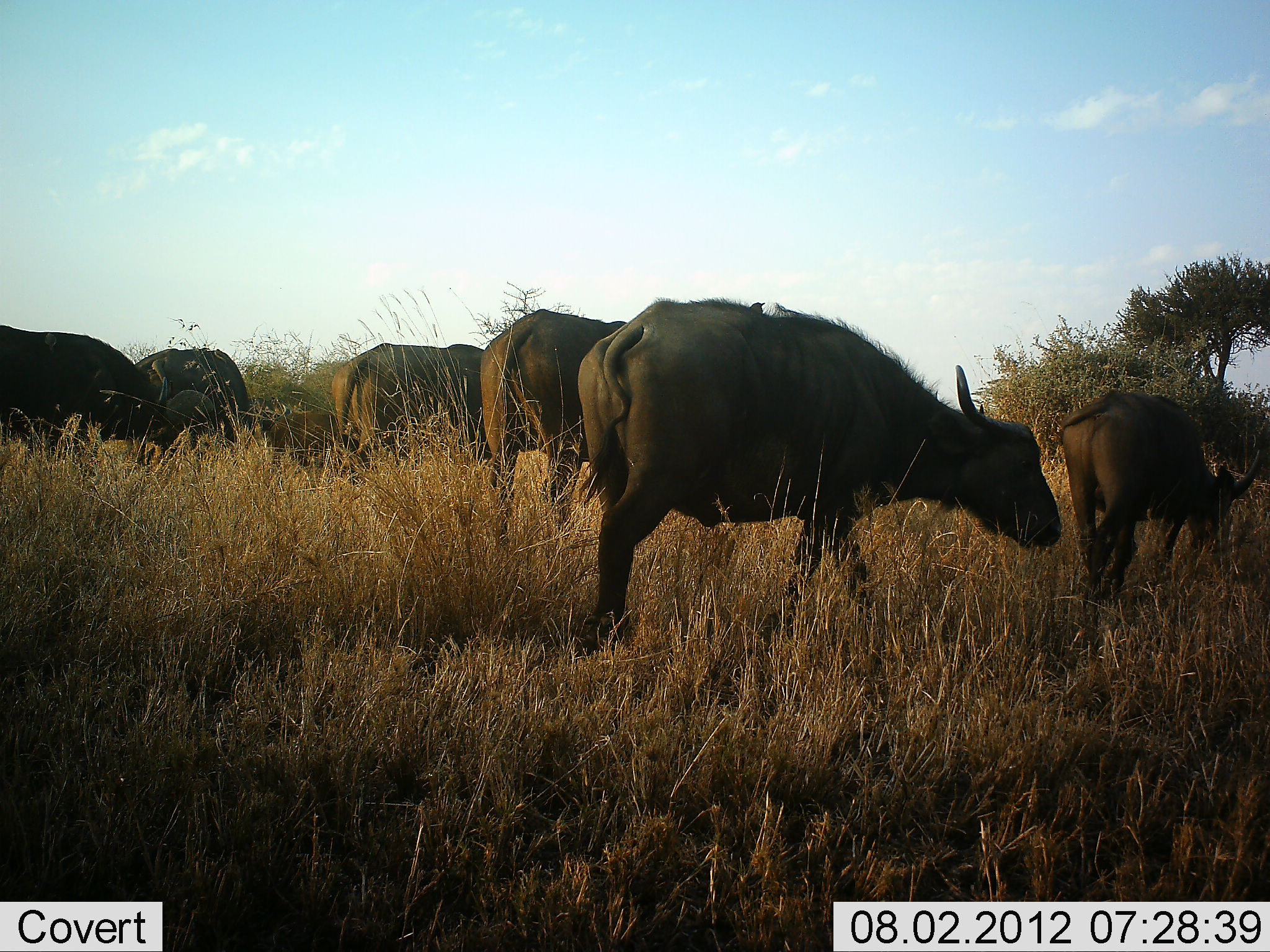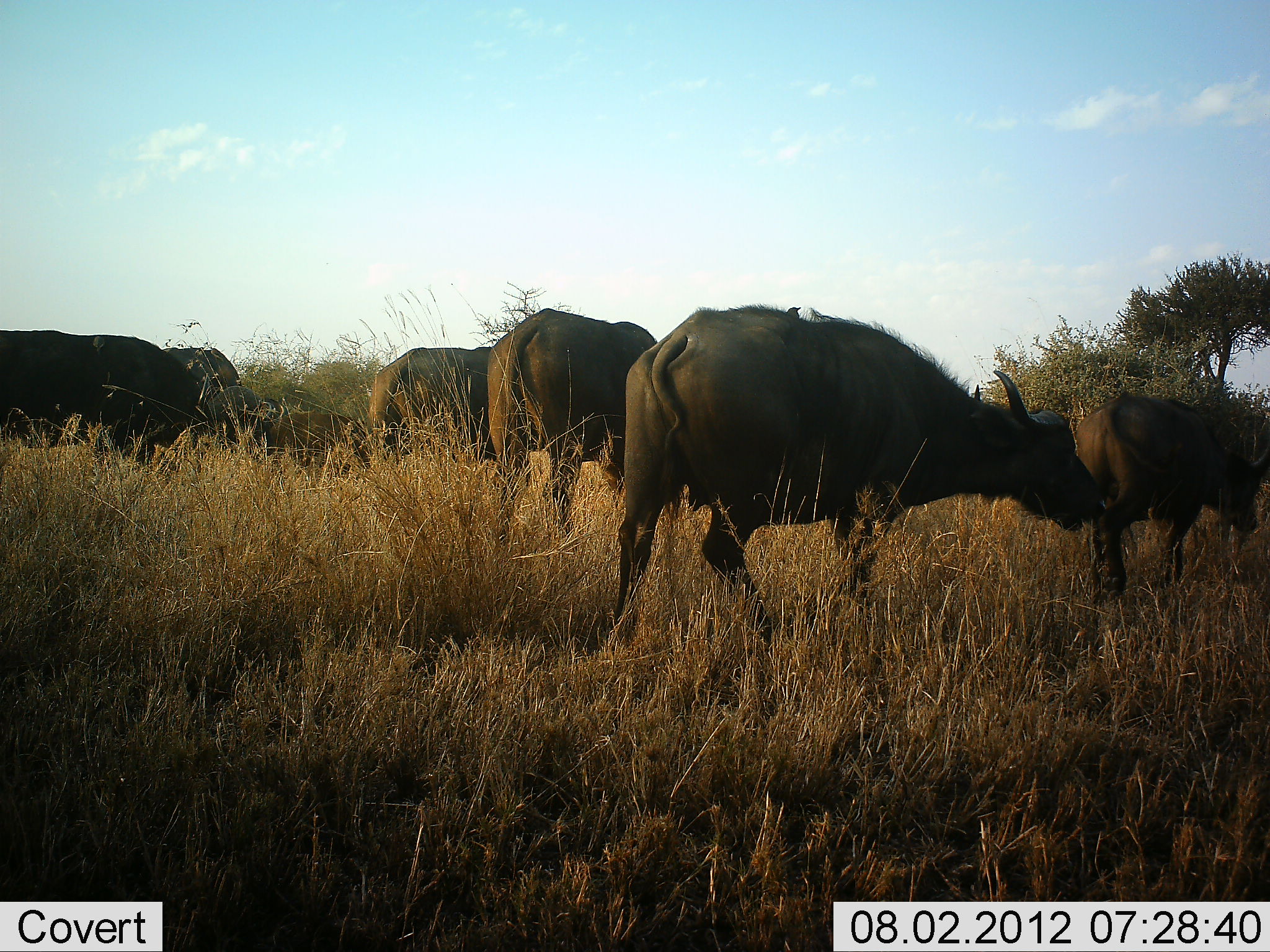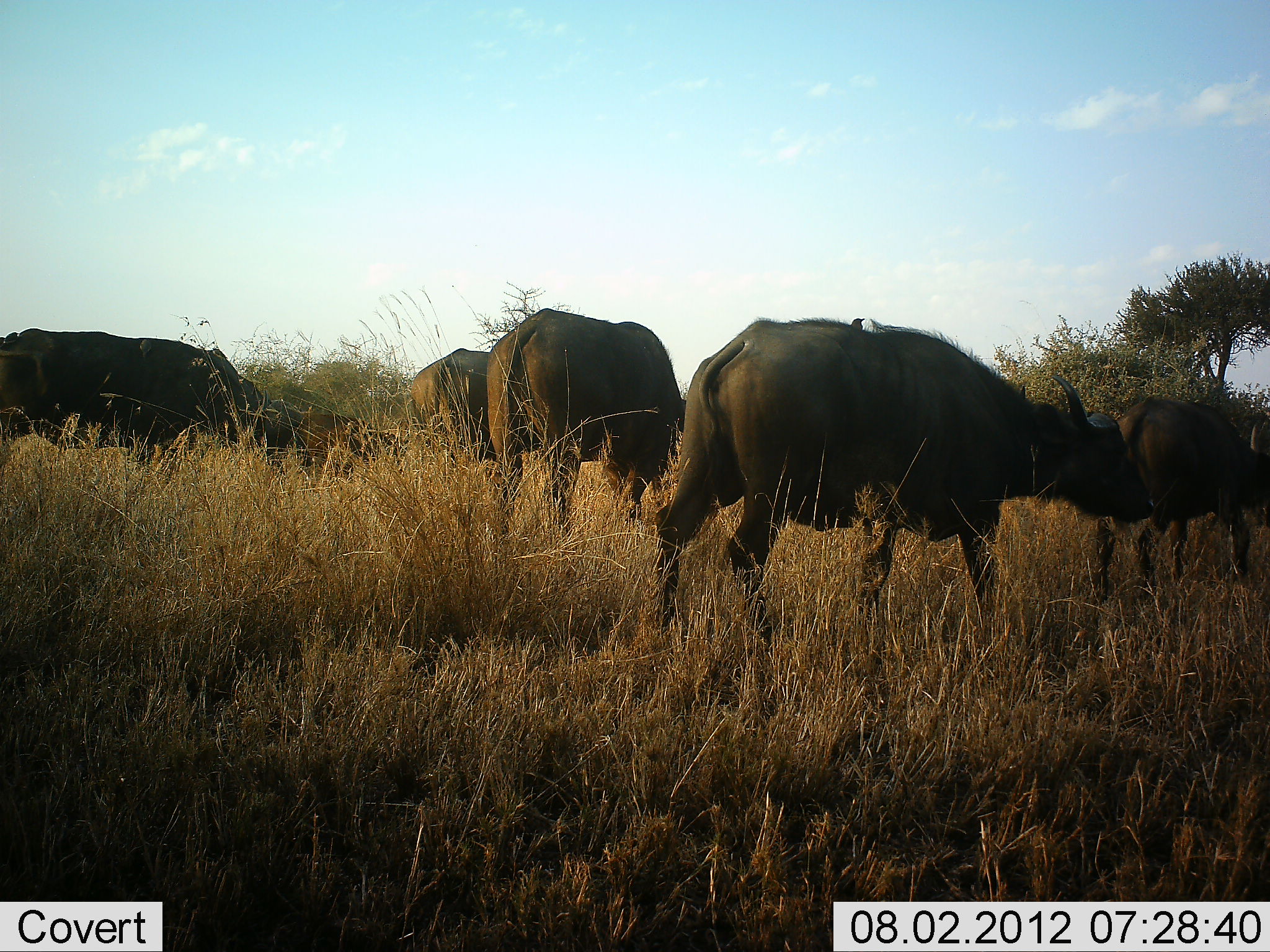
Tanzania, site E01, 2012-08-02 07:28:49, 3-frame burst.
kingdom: Animalia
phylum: Chordata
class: Mammalia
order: Artiodactyla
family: Bovidae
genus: Syncerus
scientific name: Syncerus caffer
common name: cape buffalo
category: buffalo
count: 7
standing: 20%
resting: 10%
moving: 100%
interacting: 0%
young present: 10%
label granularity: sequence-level